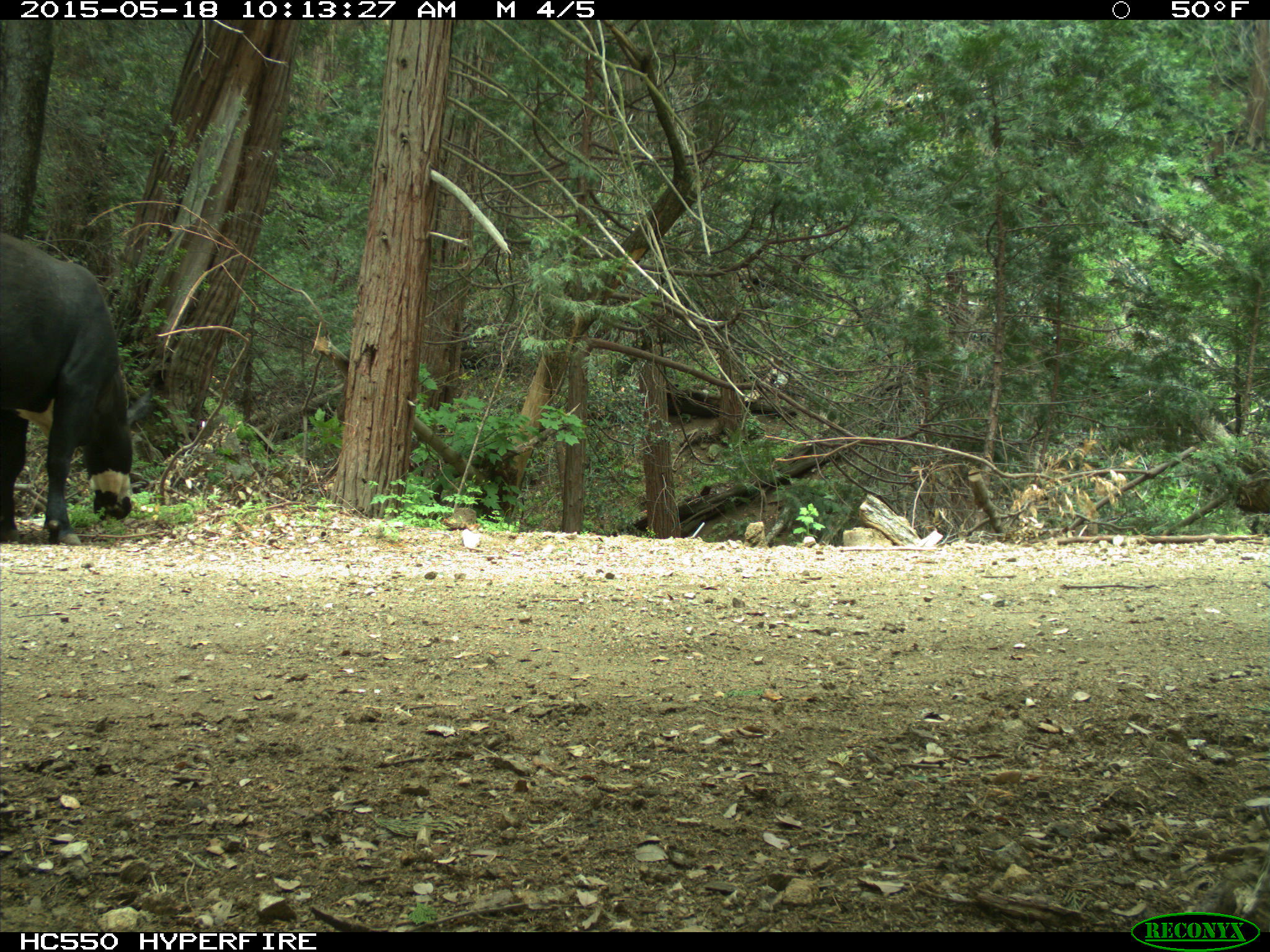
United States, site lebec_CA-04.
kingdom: Animalia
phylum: Chordata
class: Mammalia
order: Artiodactyla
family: Bovidae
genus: Bos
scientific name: Bos taurus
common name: domestic cow